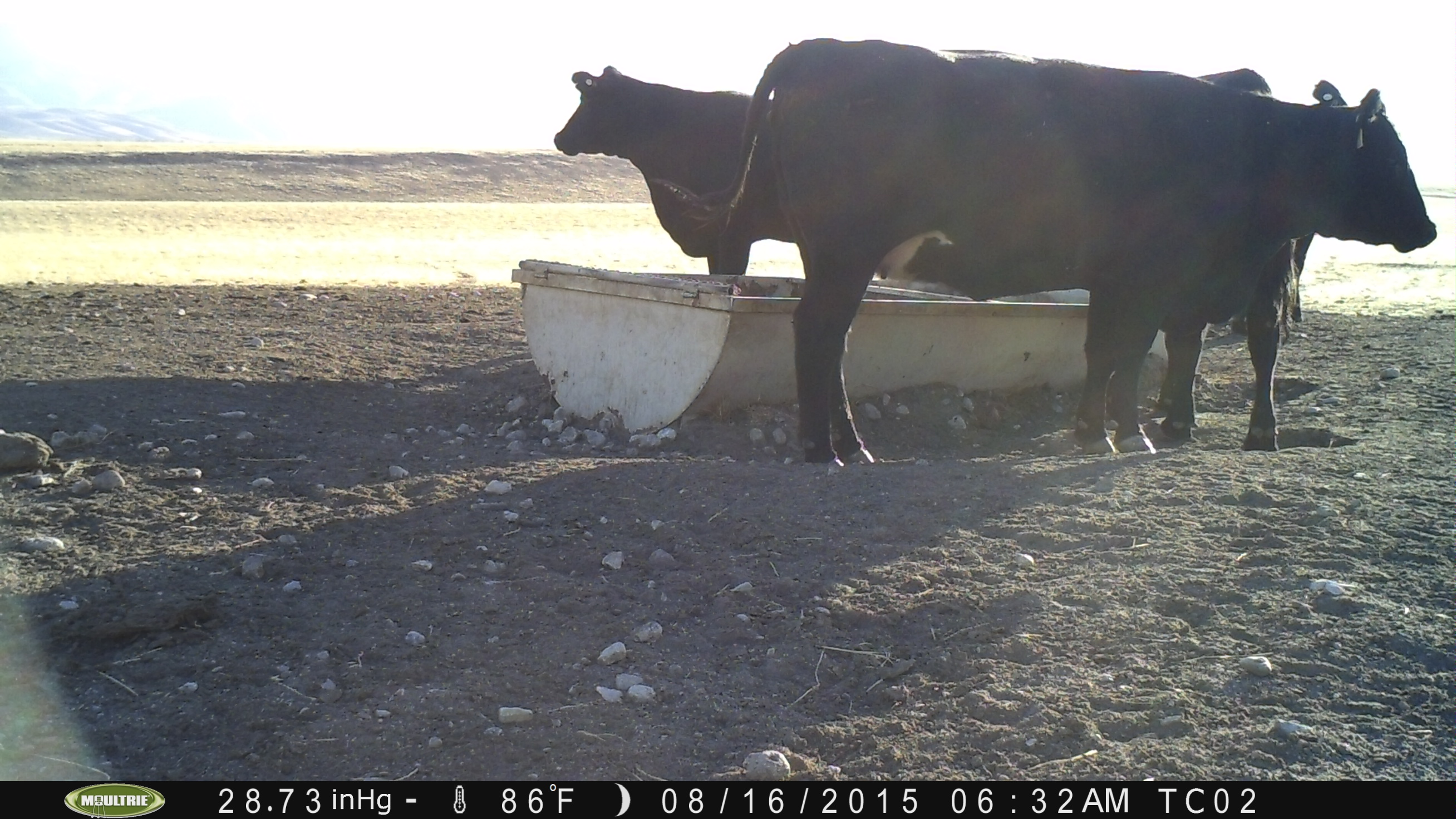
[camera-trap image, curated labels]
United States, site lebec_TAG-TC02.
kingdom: Animalia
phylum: Chordata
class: Mammalia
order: Artiodactyla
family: Bovidae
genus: Bos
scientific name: Bos taurus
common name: domestic cow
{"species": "Bos taurus (domestic cow)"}